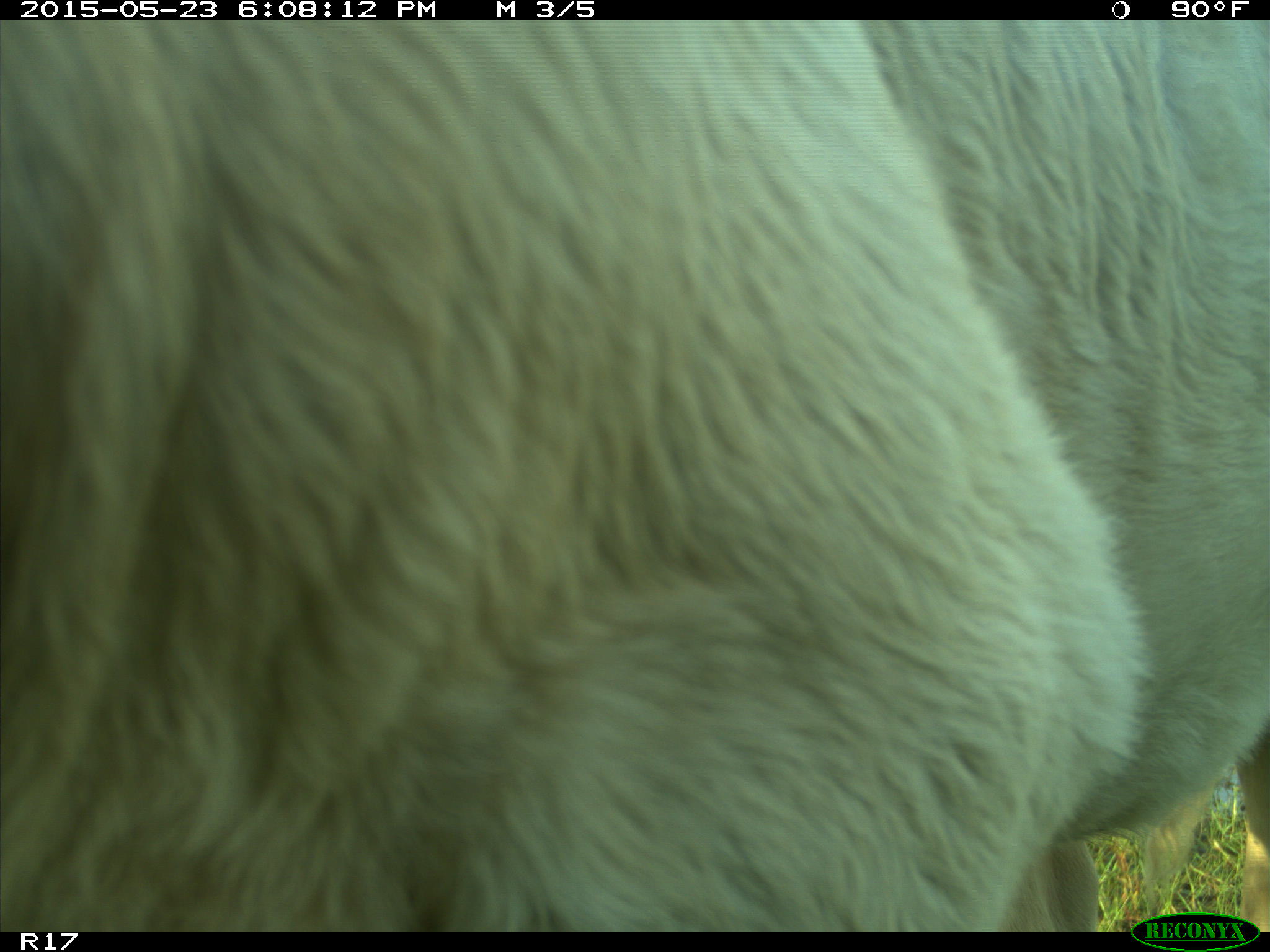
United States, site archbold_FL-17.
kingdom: Animalia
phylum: Chordata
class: Mammalia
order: Artiodactyla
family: Bovidae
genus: Bos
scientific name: Bos taurus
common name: domestic cow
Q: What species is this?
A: Bos taurus (domestic cow).